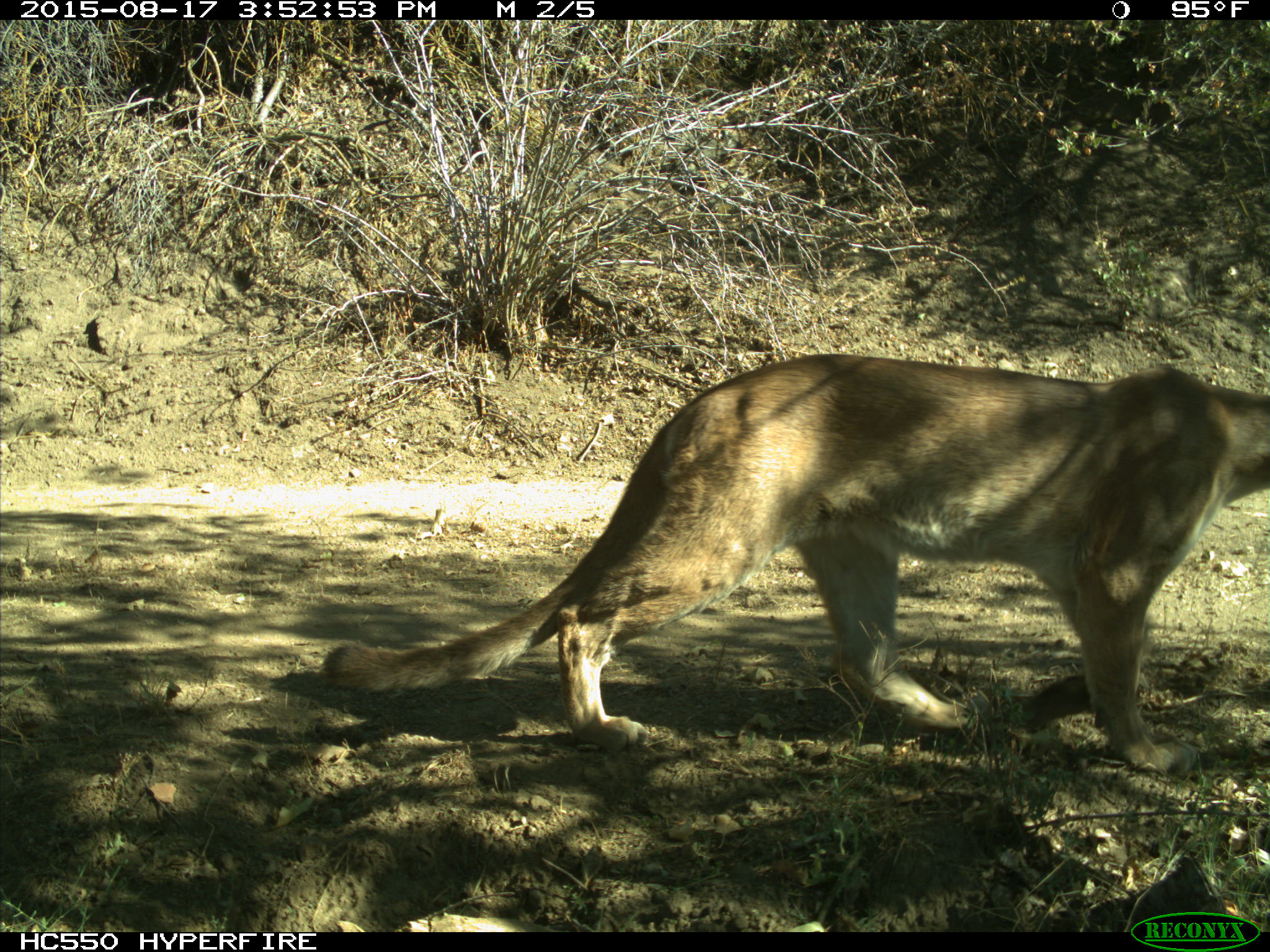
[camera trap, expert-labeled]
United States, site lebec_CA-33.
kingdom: Animalia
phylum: Chordata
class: Mammalia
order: Carnivora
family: Felidae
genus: Puma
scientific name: Puma concolor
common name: mountain lion